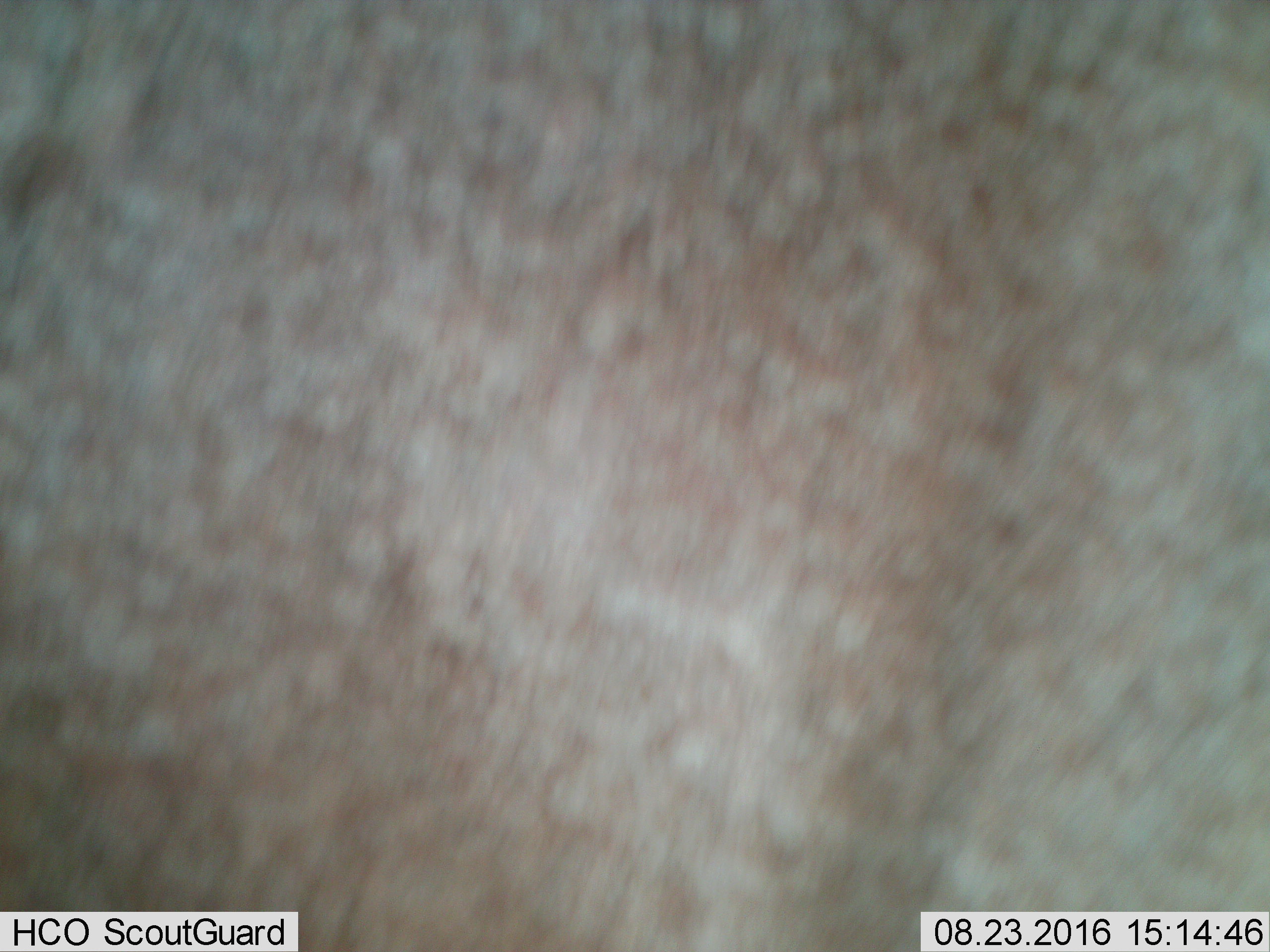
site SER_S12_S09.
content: unidentified animal